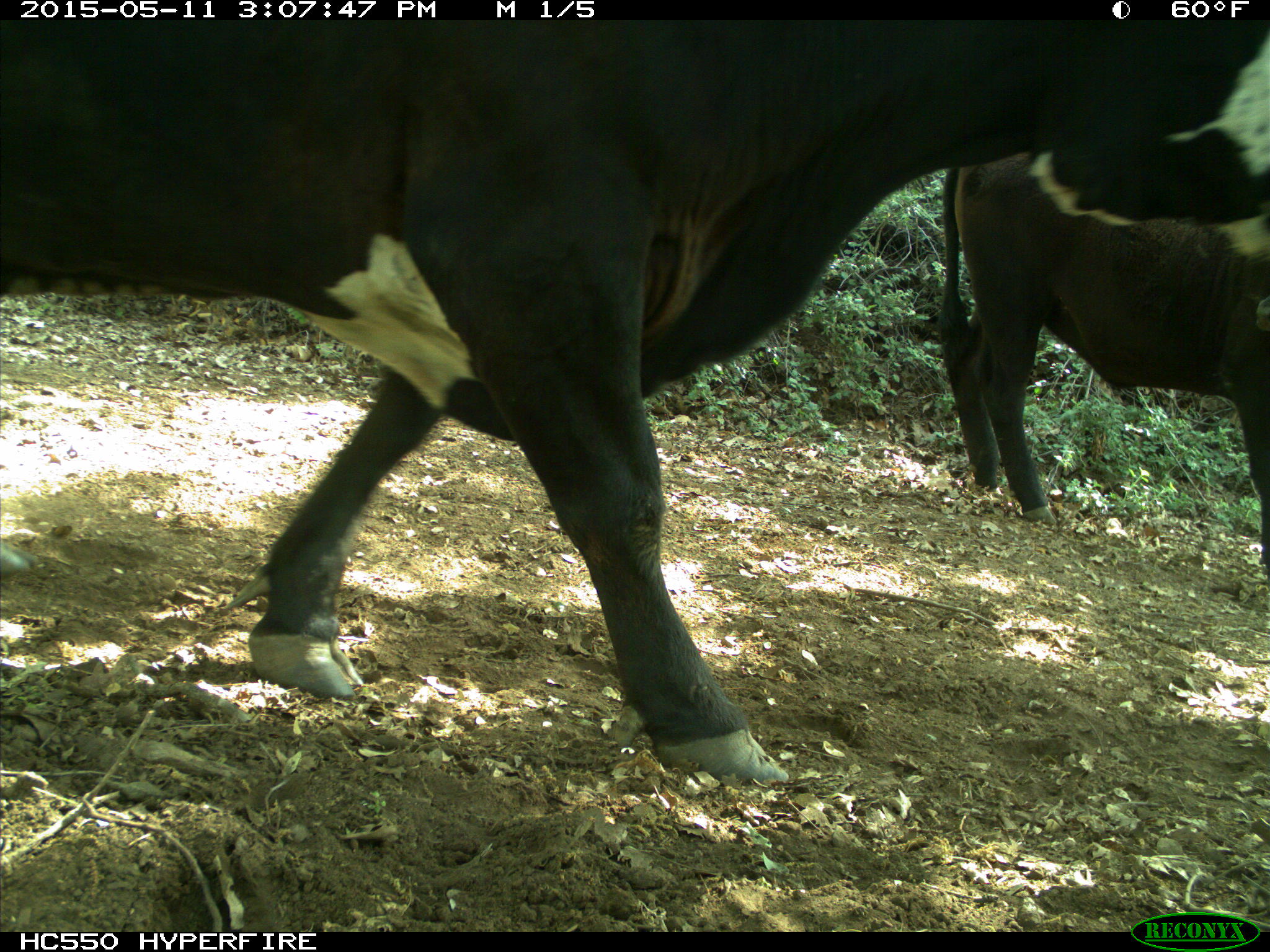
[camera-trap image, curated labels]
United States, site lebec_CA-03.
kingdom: Animalia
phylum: Chordata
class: Mammalia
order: Artiodactyla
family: Bovidae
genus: Bos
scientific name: Bos taurus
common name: domestic cow